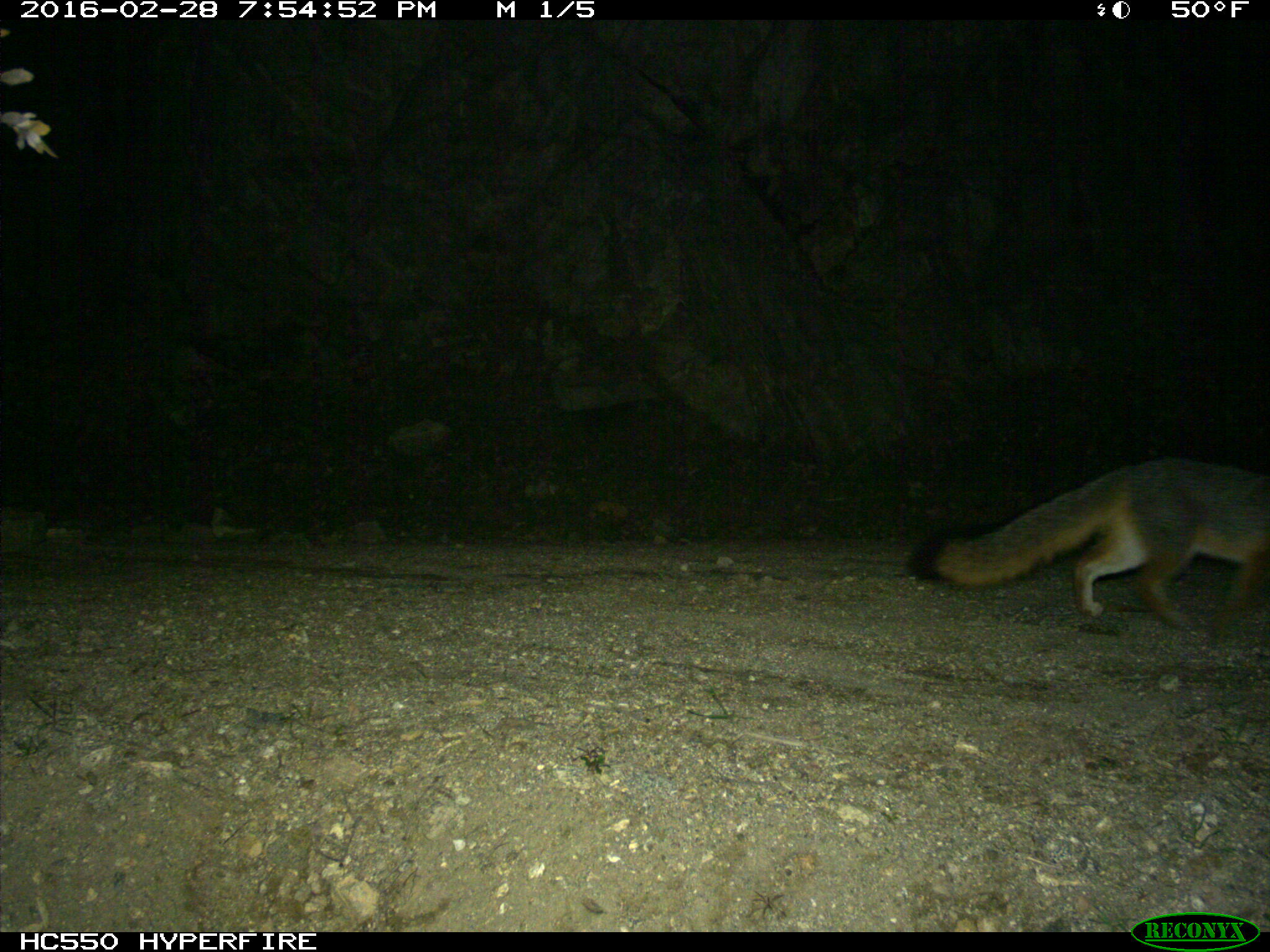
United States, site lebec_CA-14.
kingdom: Animalia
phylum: Chordata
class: Mammalia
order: Carnivora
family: Canidae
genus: Urocyon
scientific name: Urocyon cinereoargenteus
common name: gray fox